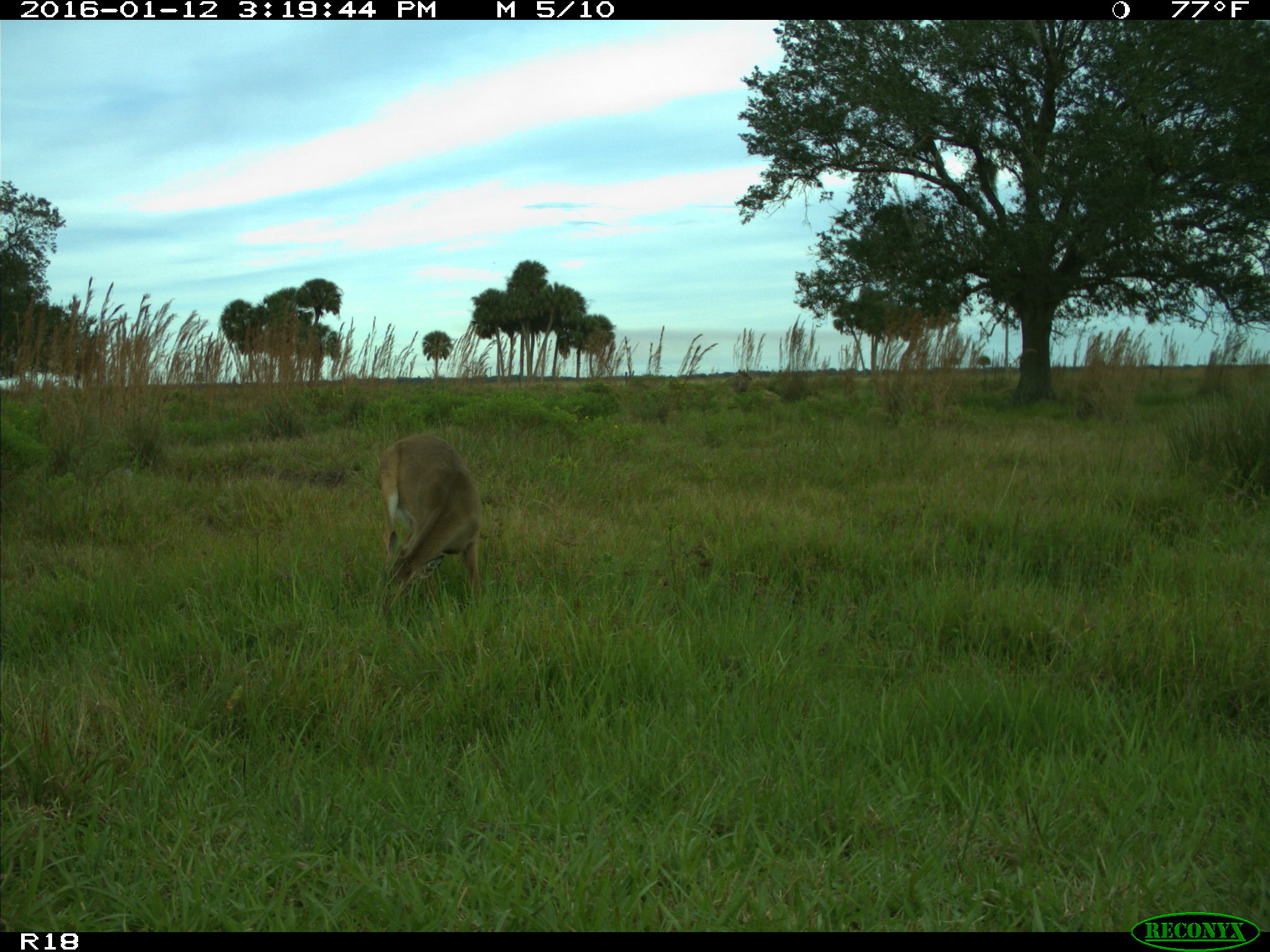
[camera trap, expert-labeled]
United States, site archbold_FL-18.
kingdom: Animalia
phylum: Chordata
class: Mammalia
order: Artiodactyla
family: Cervidae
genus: Odocoileus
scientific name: Odocoileus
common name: deer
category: unidentified deer